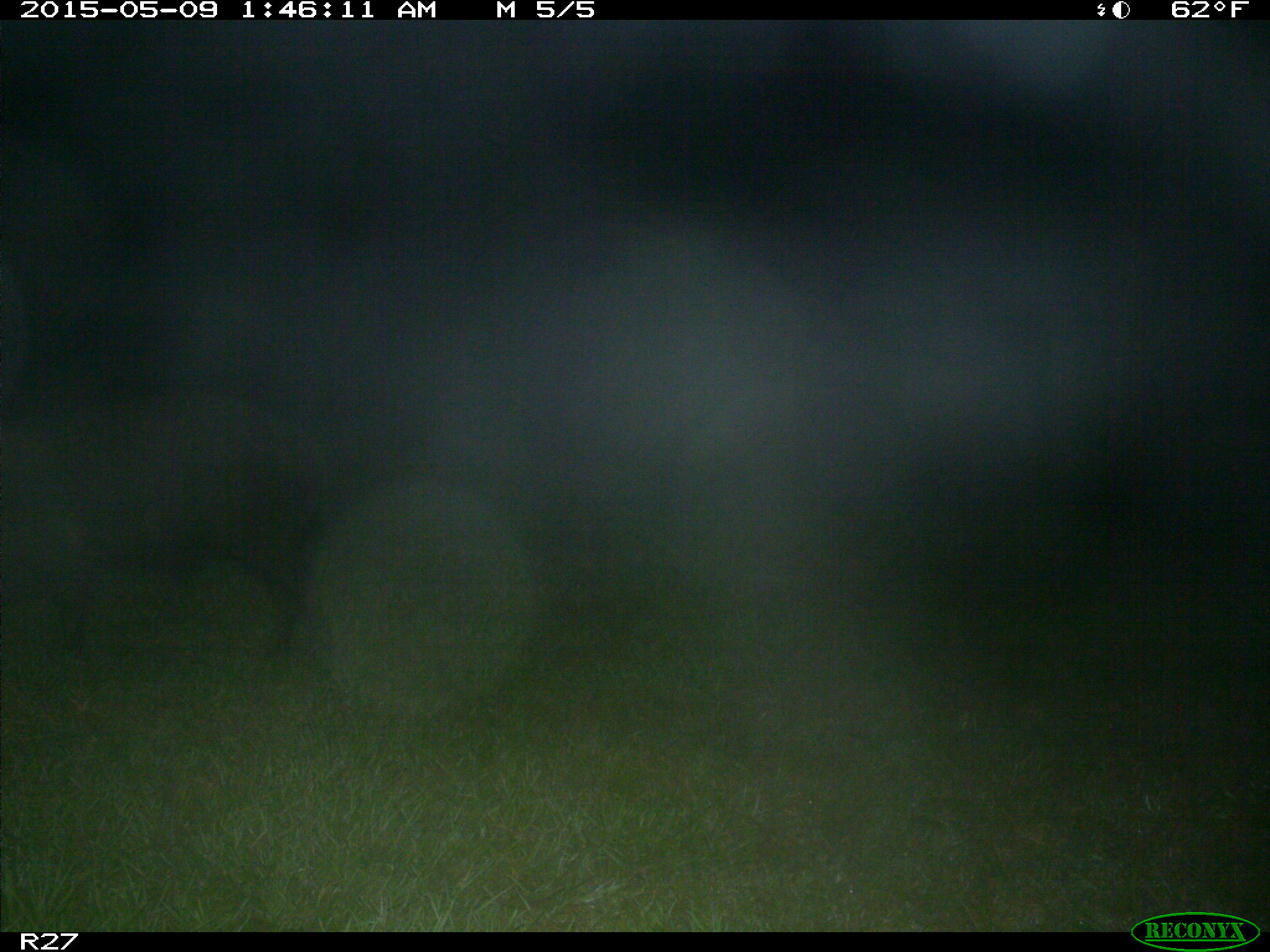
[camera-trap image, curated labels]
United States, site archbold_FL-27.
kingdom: Animalia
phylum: Chordata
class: Mammalia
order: Artiodactyla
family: Suidae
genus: Sus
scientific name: Sus scrofa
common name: wild boar